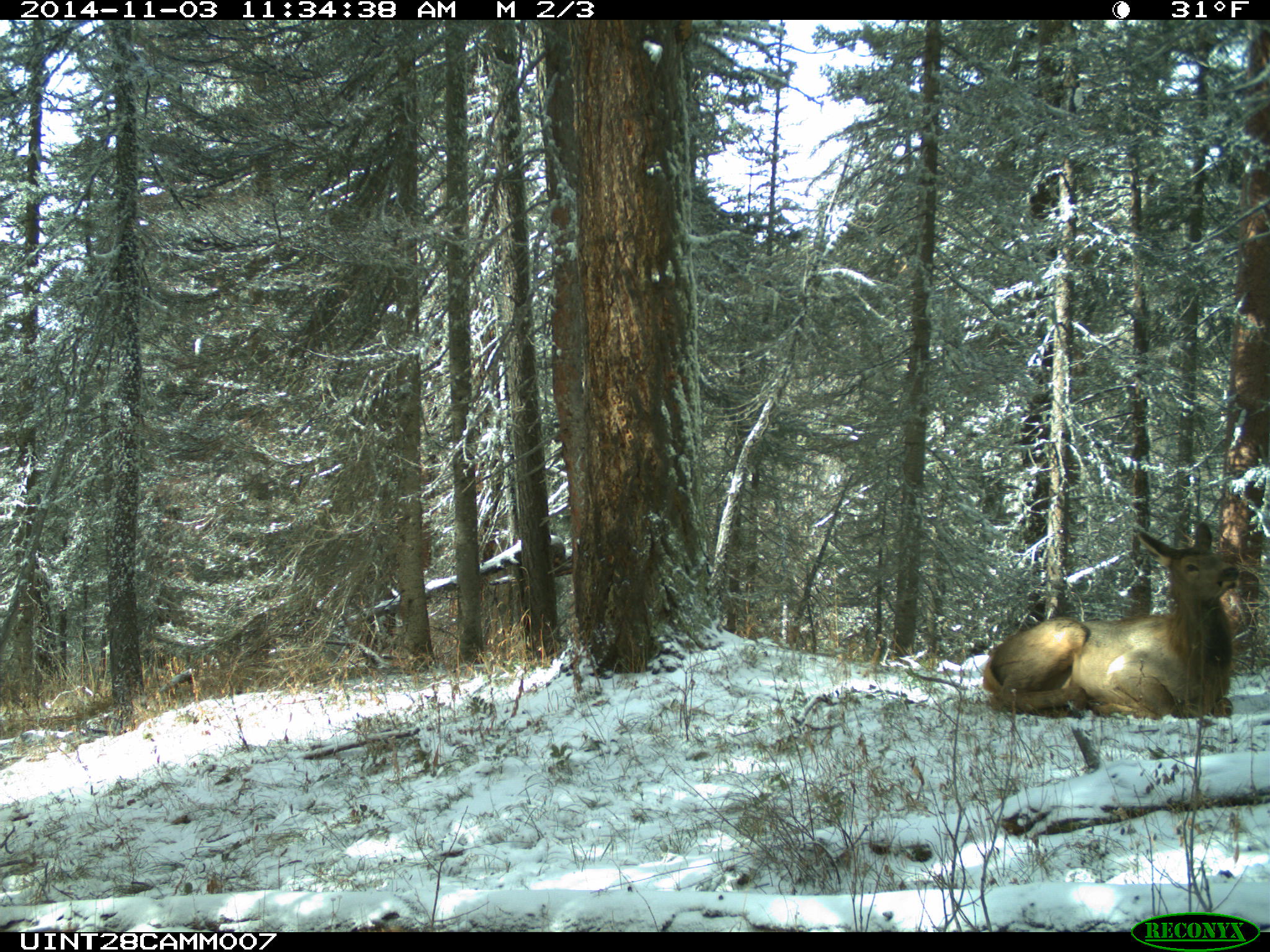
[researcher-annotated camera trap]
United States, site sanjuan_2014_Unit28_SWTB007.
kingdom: Animalia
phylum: Chordata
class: Mammalia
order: Artiodactyla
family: Cervidae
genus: Cervus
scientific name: Cervus elaphus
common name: red deer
Cervus elaphus (red deer).